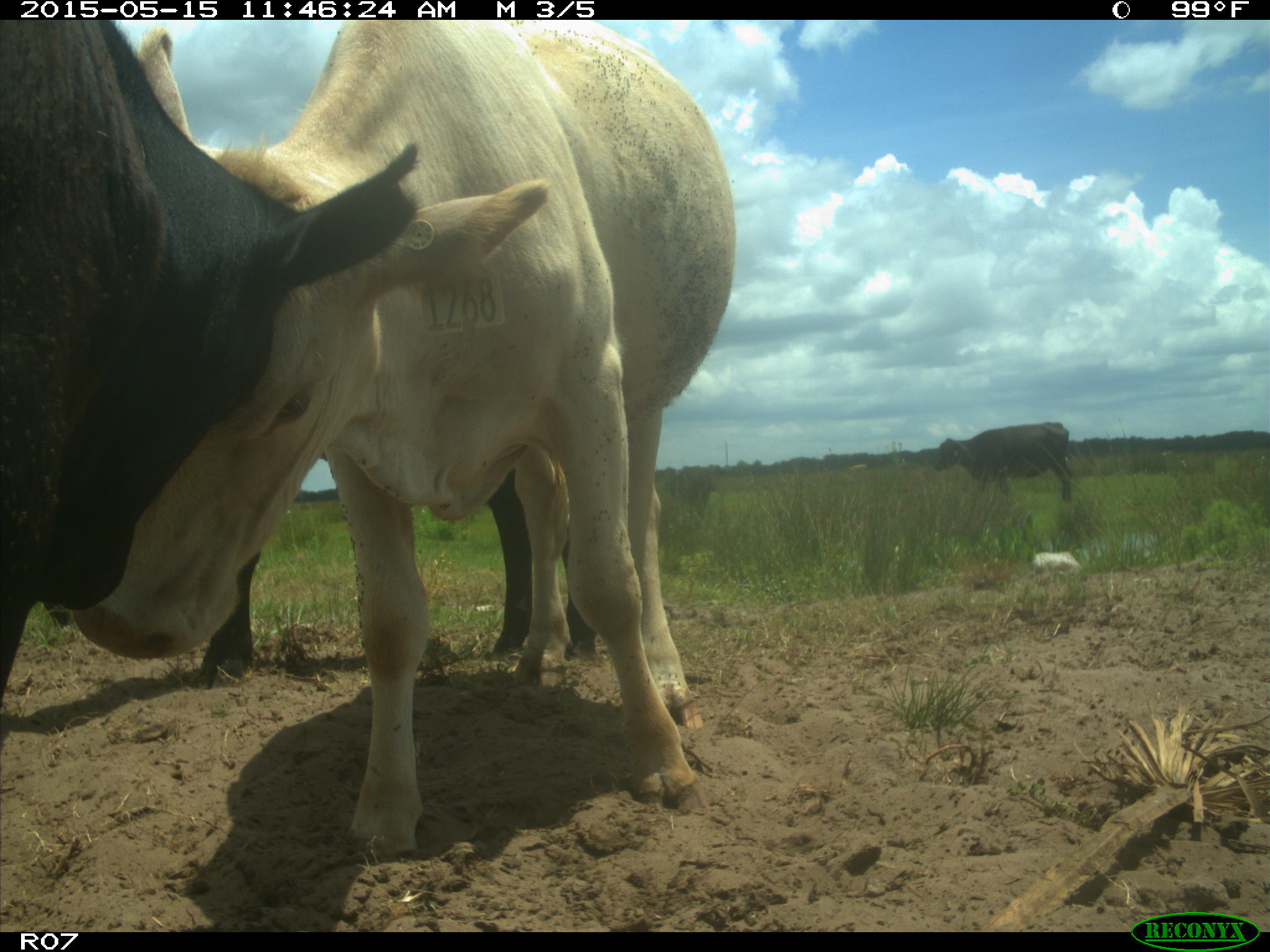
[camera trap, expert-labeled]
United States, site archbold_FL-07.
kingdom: Animalia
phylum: Chordata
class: Mammalia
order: Artiodactyla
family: Bovidae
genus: Bos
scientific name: Bos taurus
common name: domestic cow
Bos taurus (domestic cow).